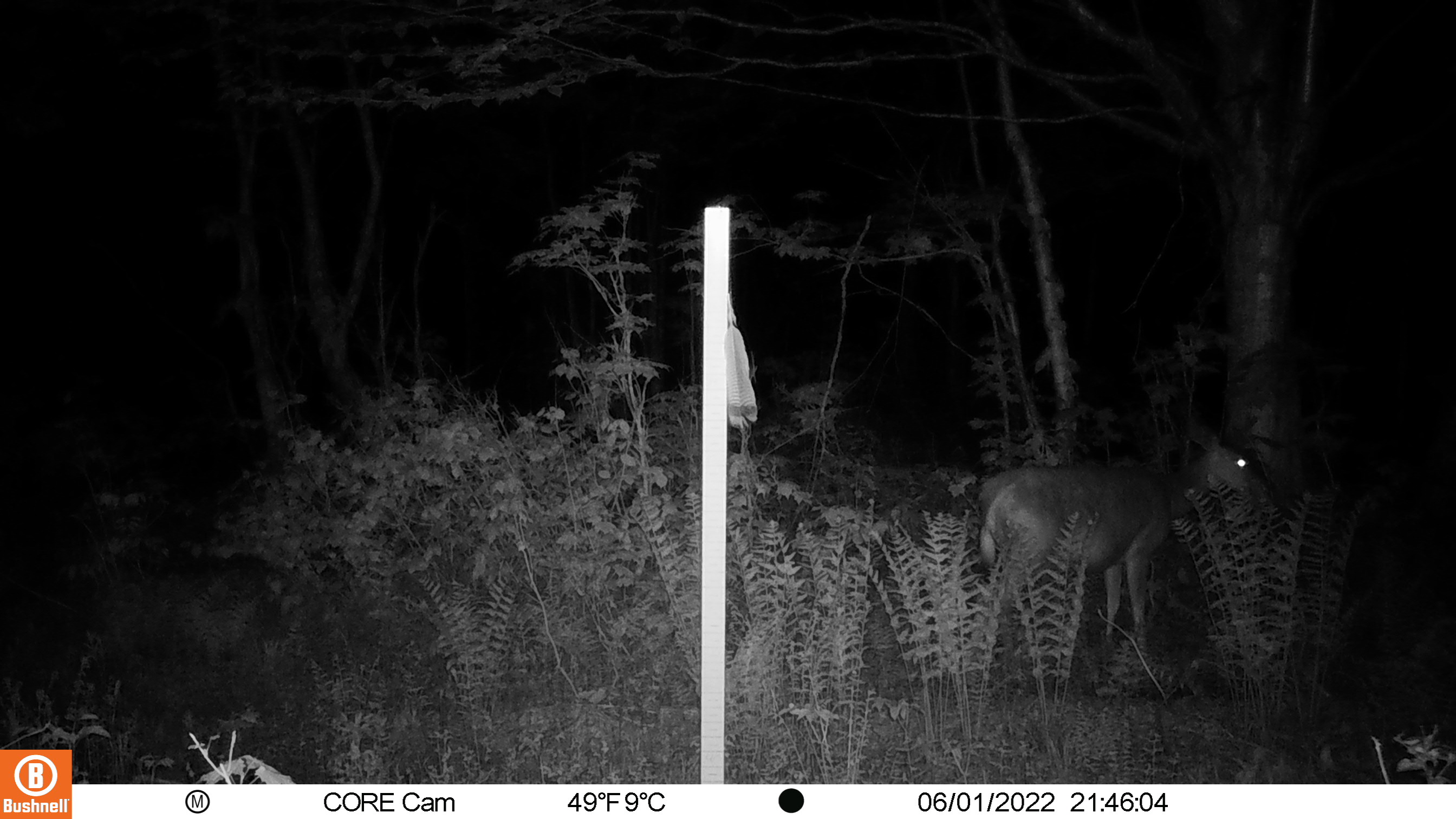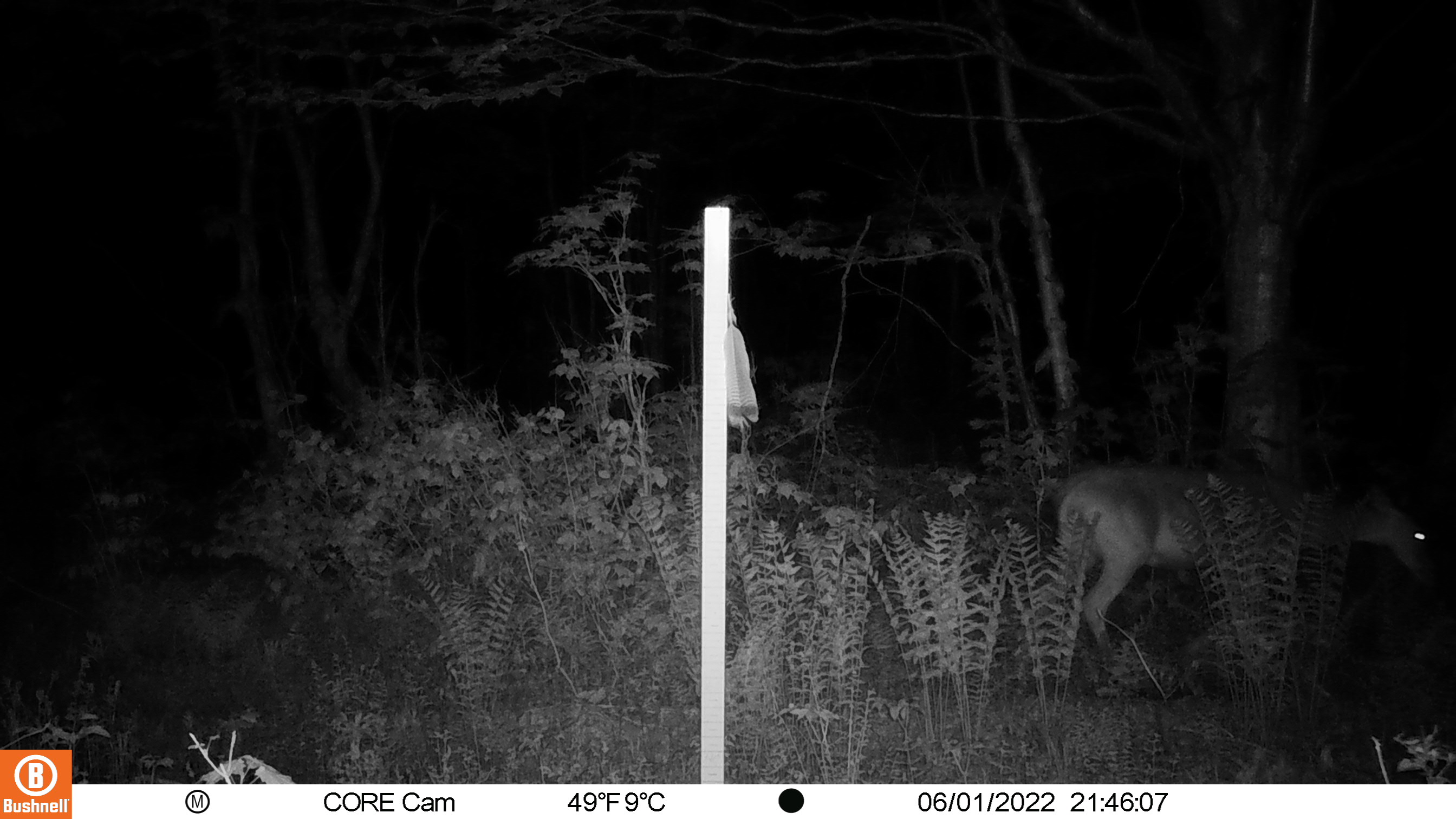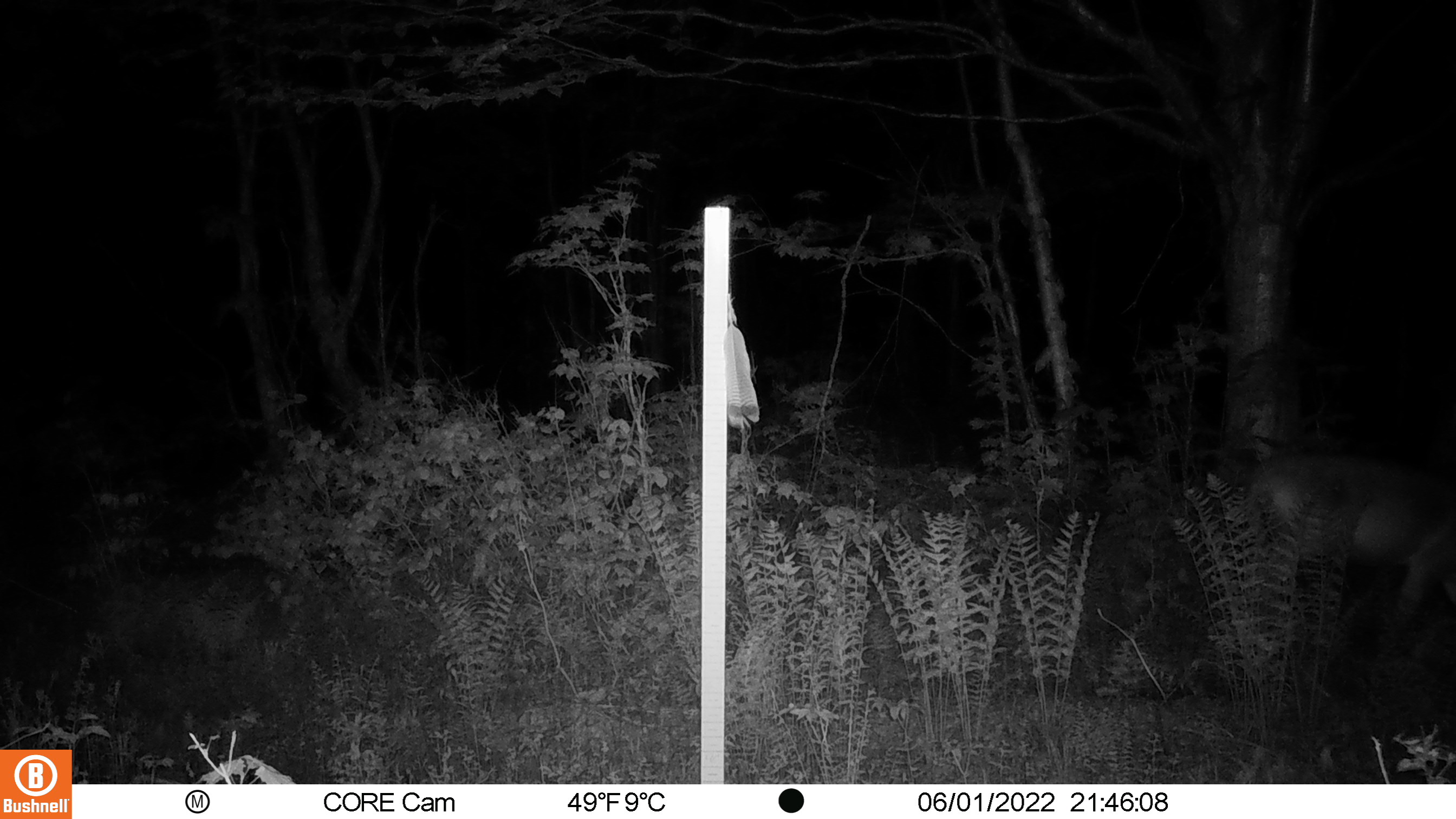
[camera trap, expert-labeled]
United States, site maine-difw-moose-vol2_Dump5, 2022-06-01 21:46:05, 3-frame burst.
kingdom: Animalia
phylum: Chordata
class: Mammalia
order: Artiodactyla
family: Cervidae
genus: Odocoileus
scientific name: Odocoileus virginianus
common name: white-tailed deer